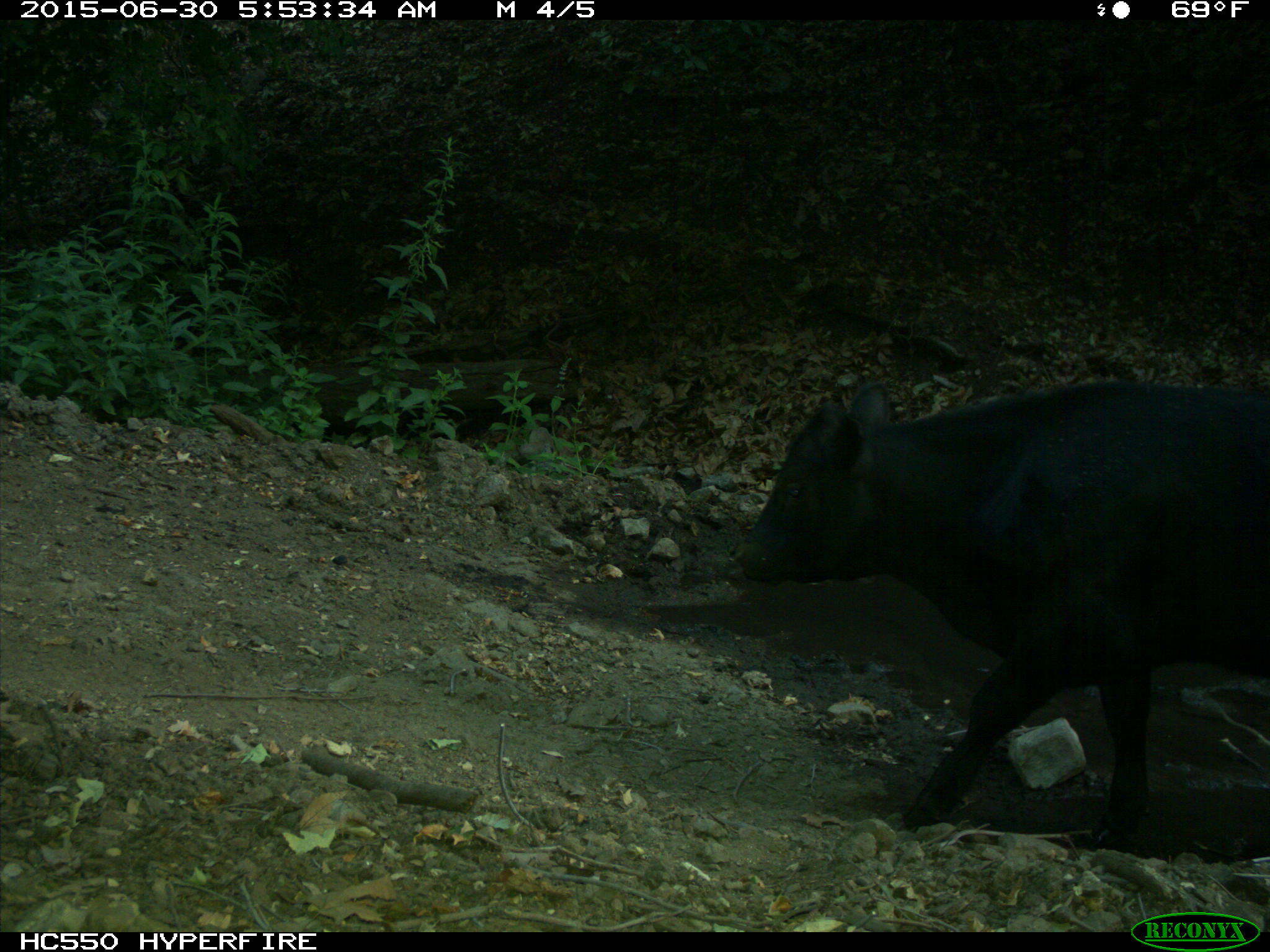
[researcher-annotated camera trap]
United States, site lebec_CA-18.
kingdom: Animalia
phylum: Chordata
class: Mammalia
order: Artiodactyla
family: Bovidae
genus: Bos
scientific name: Bos taurus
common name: domestic cow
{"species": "Bos taurus (domestic cow)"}